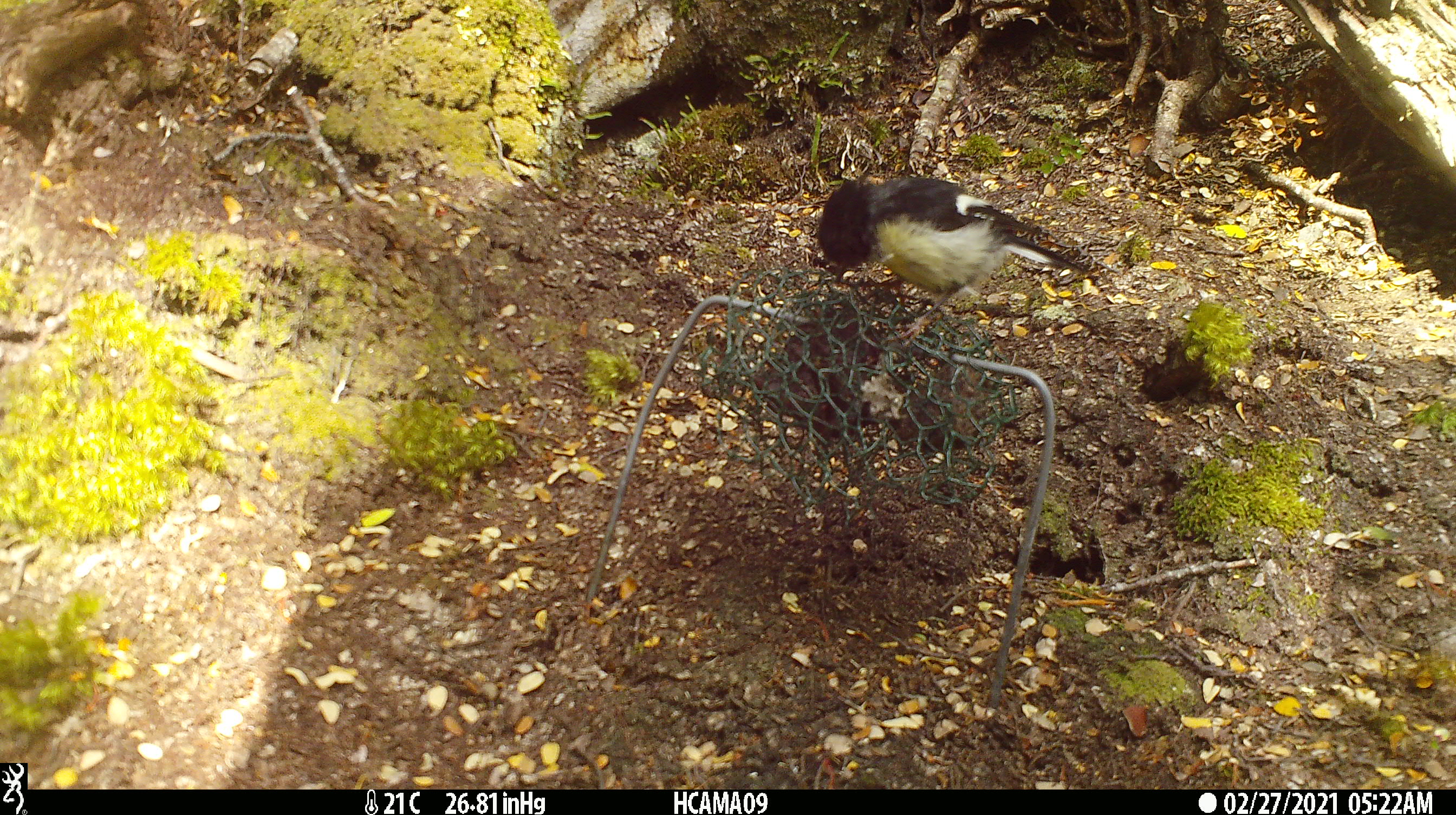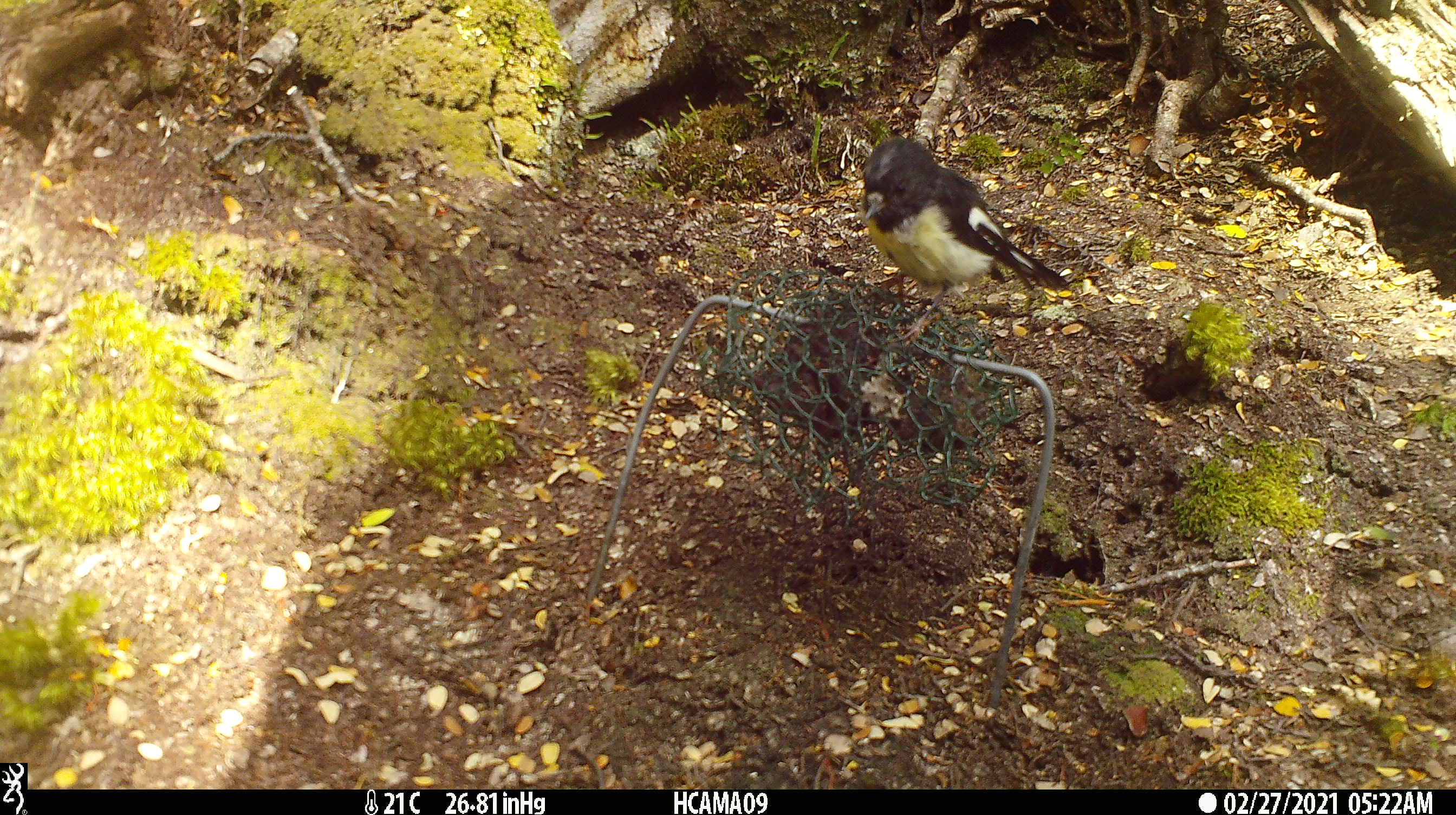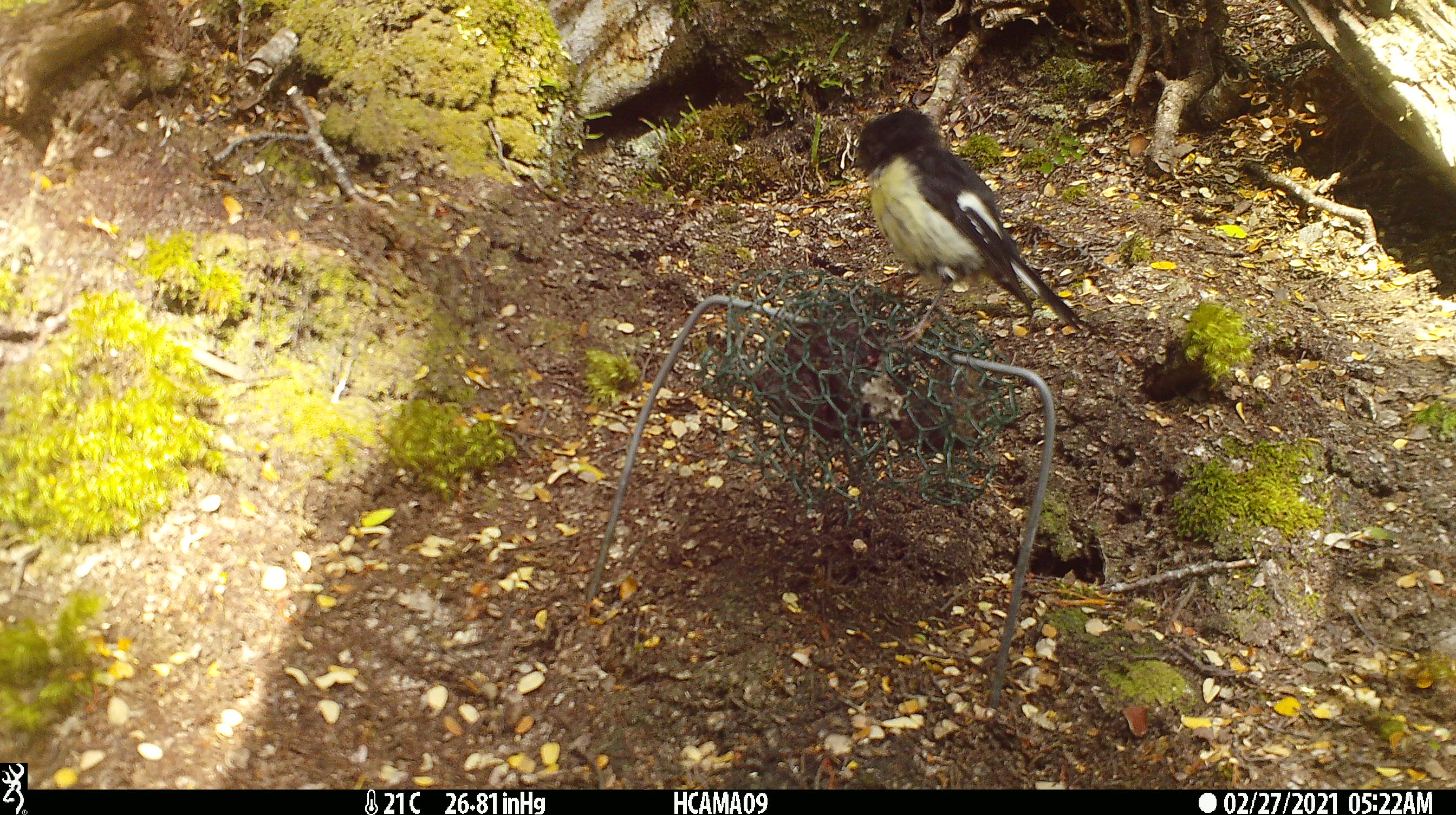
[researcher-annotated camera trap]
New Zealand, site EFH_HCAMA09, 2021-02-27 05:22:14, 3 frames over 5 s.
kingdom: Animalia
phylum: Chordata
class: Aves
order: Passeriformes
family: Petroicidae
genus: Petroica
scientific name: Petroica macrocephala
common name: tomtit